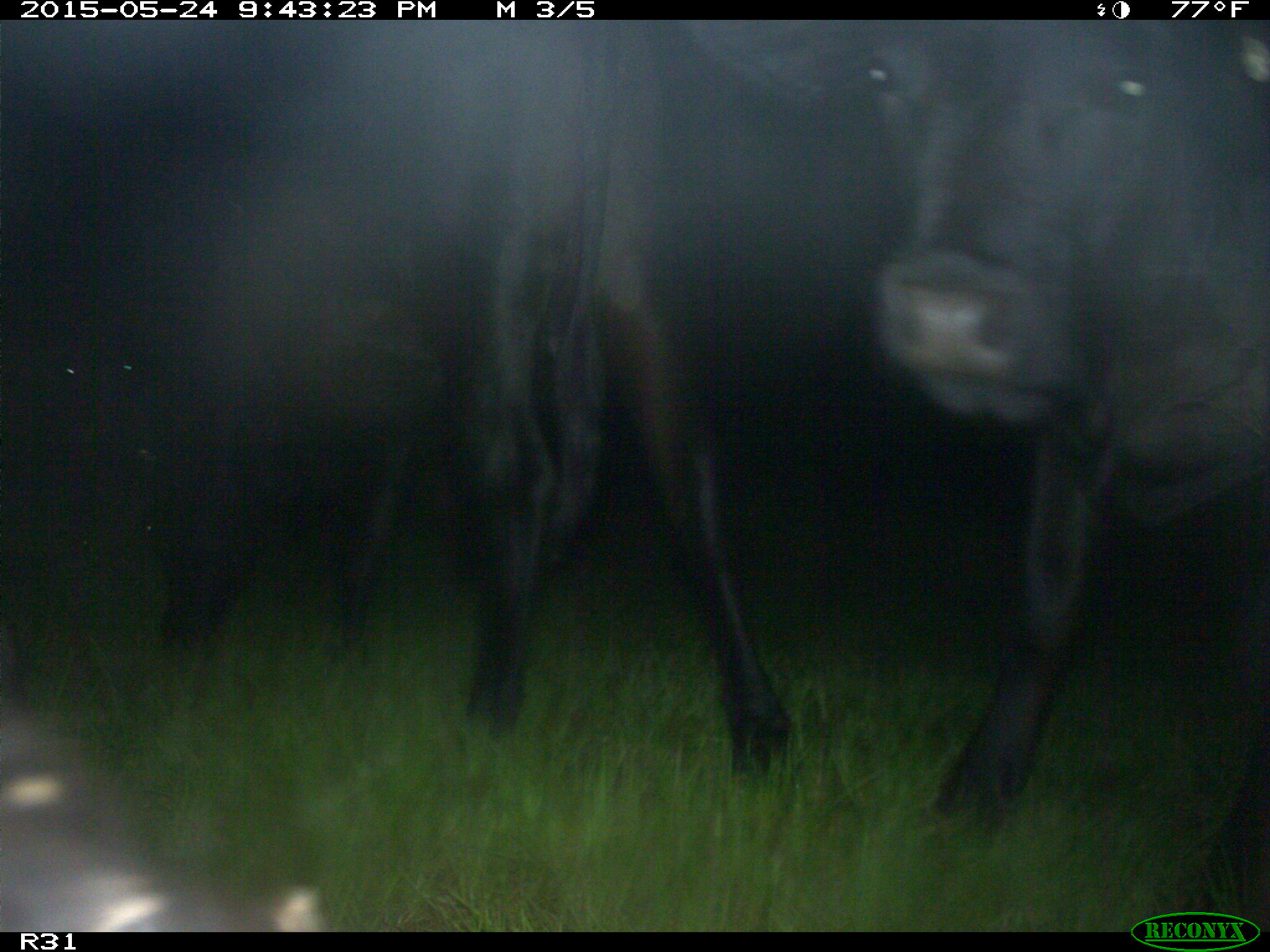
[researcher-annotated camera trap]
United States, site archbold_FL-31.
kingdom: Animalia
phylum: Chordata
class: Mammalia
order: Artiodactyla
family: Bovidae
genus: Bos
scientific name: Bos taurus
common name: domestic cow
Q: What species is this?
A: Bos taurus (domestic cow).